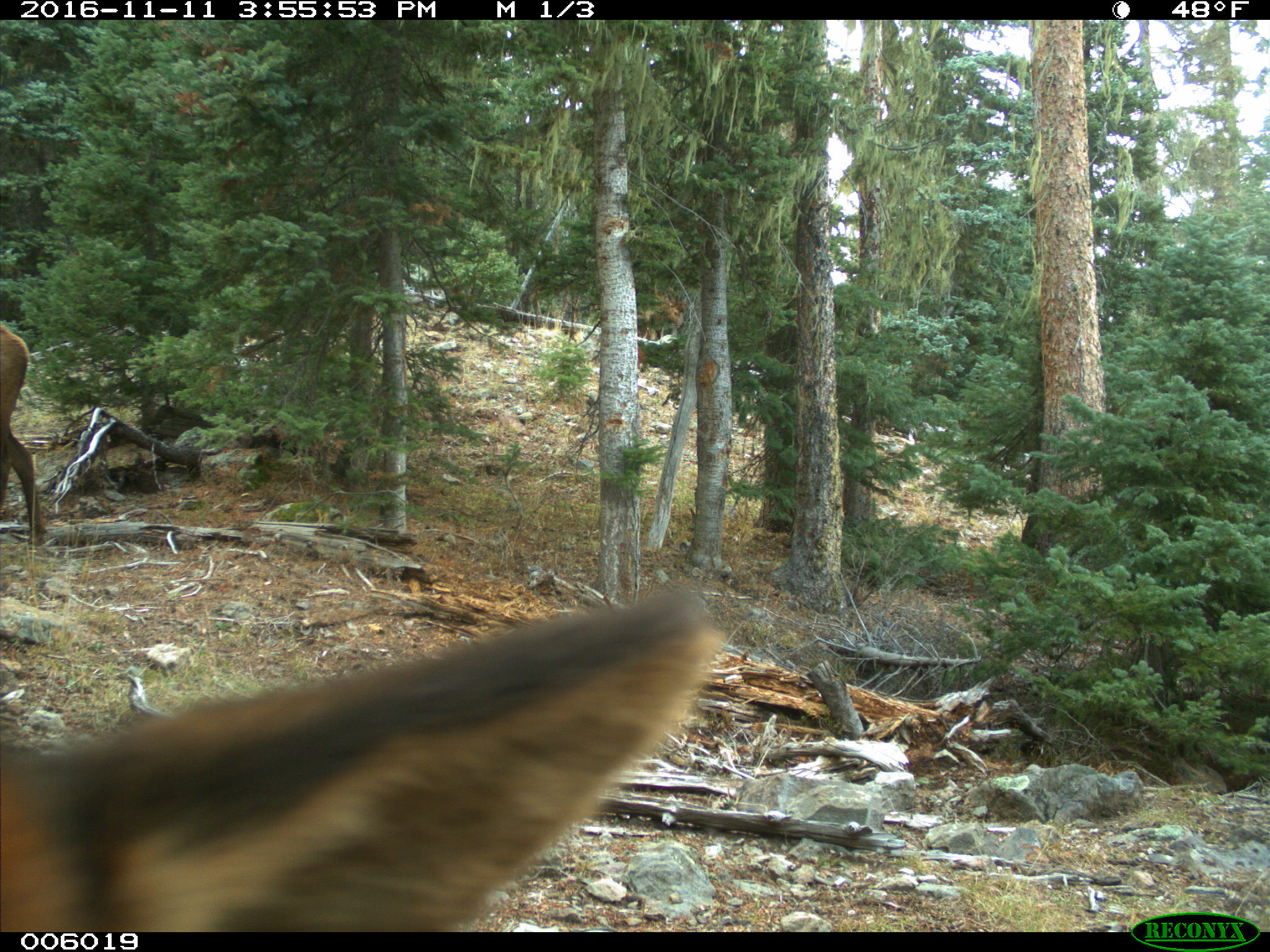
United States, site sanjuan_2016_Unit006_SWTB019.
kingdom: Animalia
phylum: Chordata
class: Mammalia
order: Artiodactyla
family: Cervidae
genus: Cervus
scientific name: Cervus elaphus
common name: red deer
Cervus elaphus (red deer).